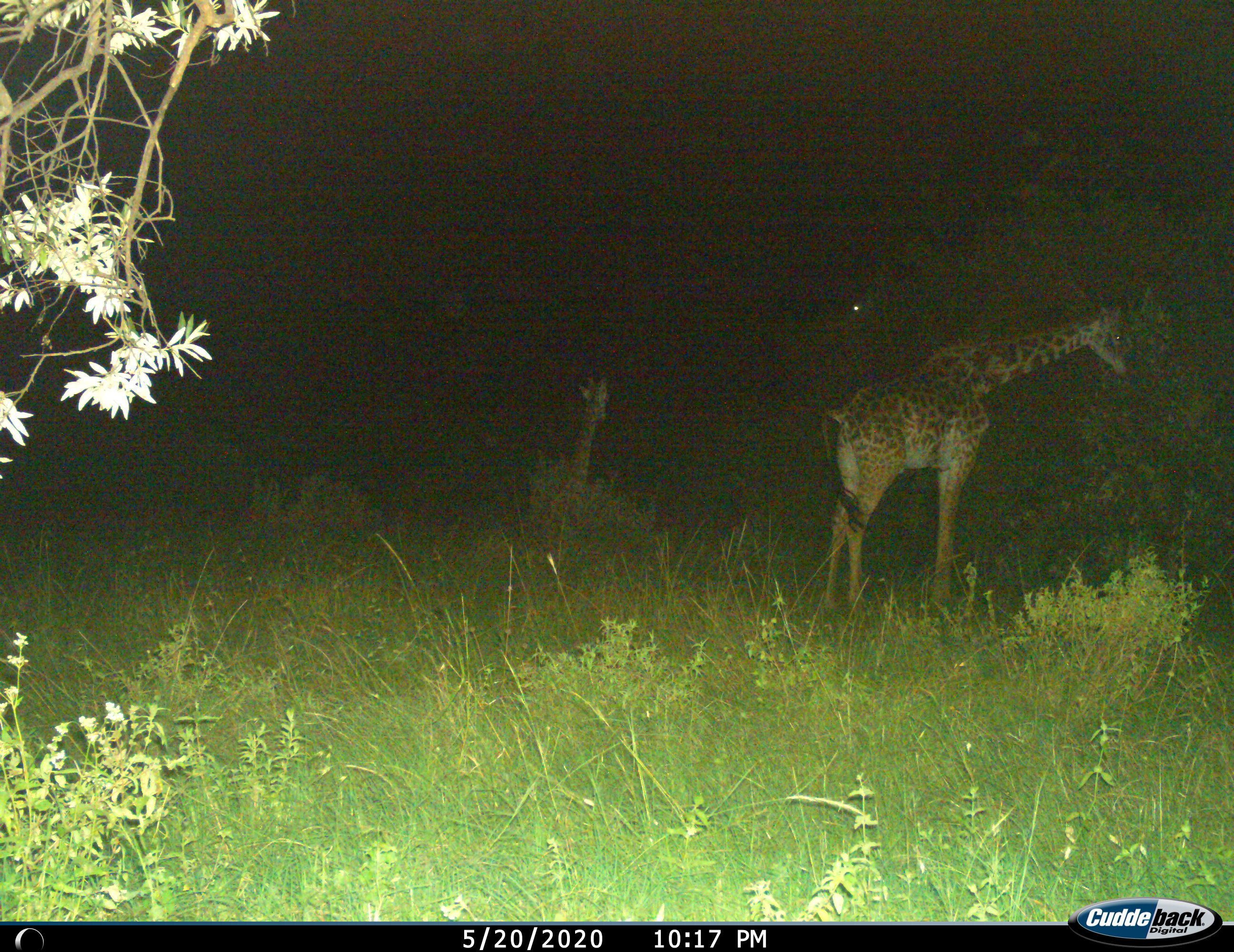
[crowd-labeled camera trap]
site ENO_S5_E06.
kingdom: Animalia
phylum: Chordata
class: Mammalia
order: Artiodactyla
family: Giraffidae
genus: Giraffa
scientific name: Giraffa camelopardalis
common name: giraffe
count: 2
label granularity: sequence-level